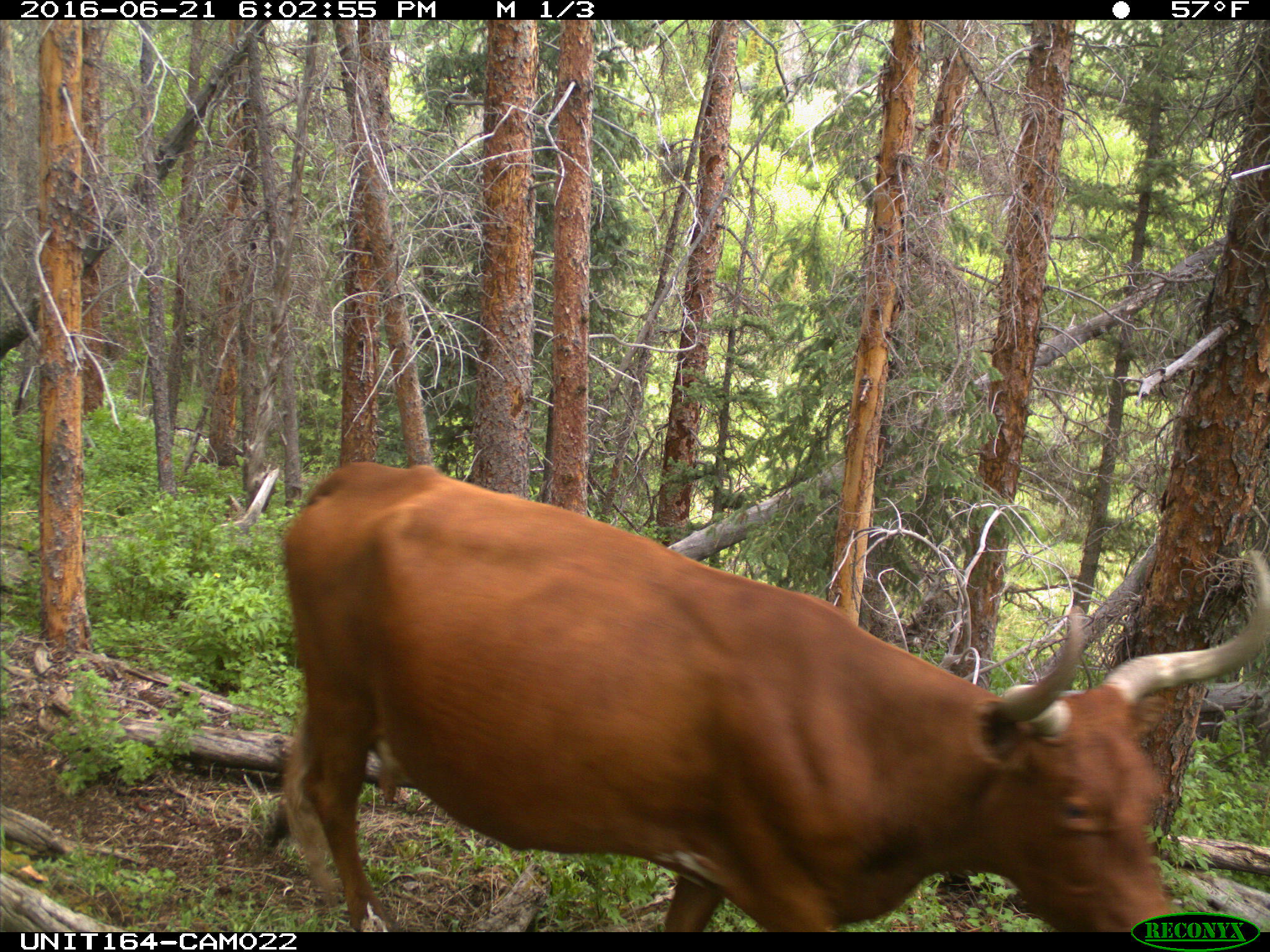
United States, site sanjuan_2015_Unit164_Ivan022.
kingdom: Animalia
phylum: Chordata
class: Mammalia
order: Artiodactyla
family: Bovidae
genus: Bos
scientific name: Bos taurus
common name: domestic cow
Bos taurus (domestic cow).